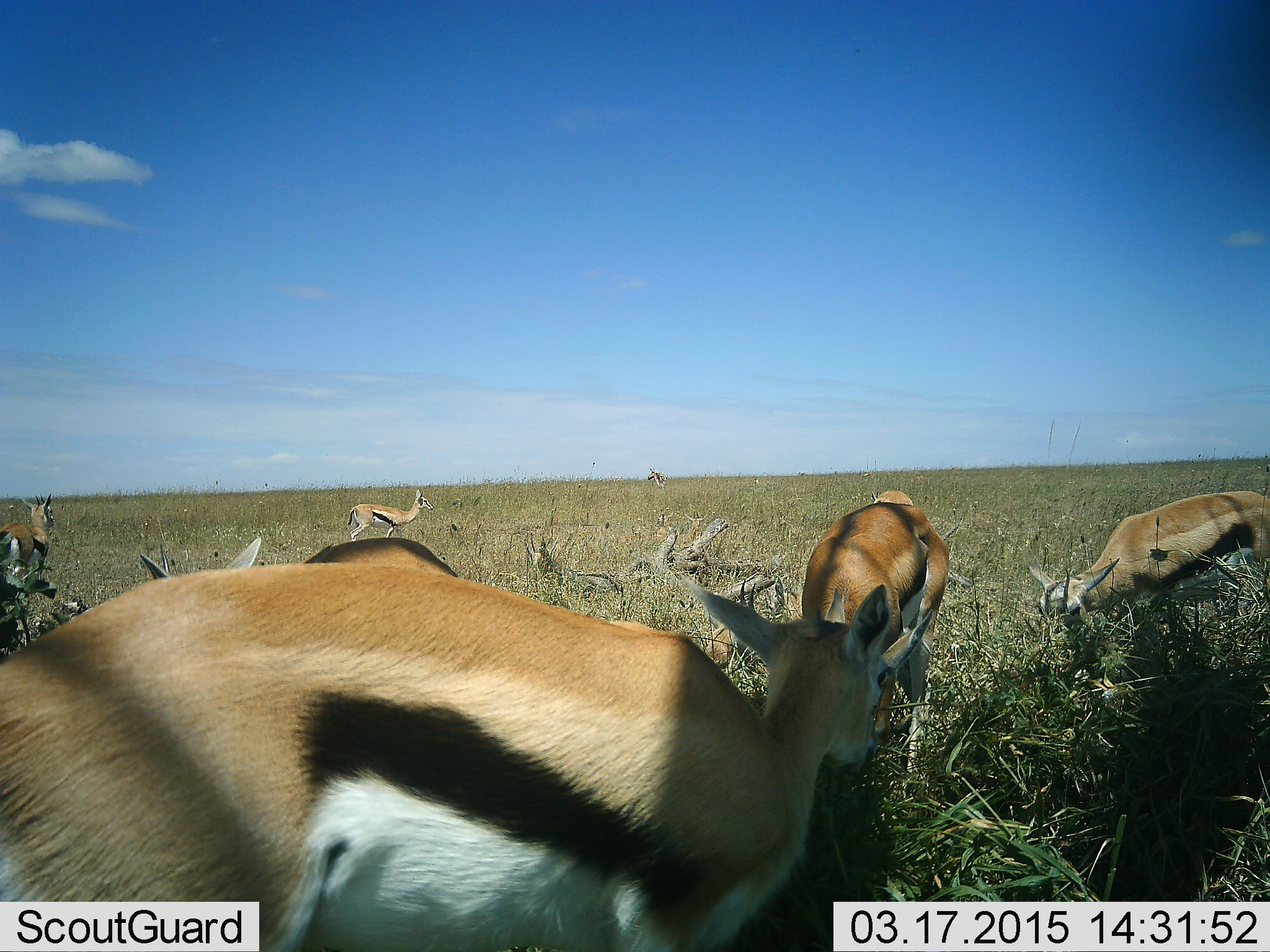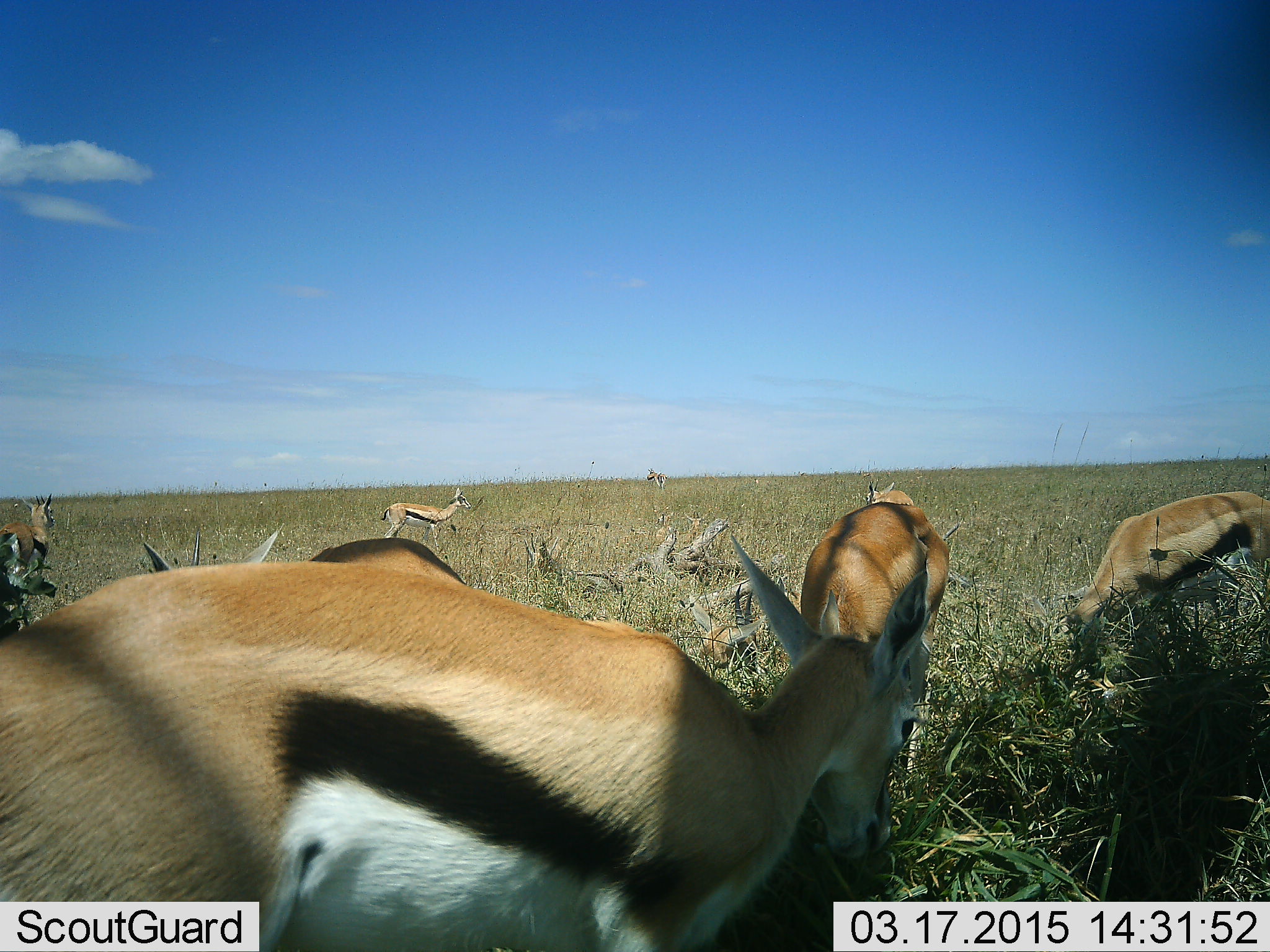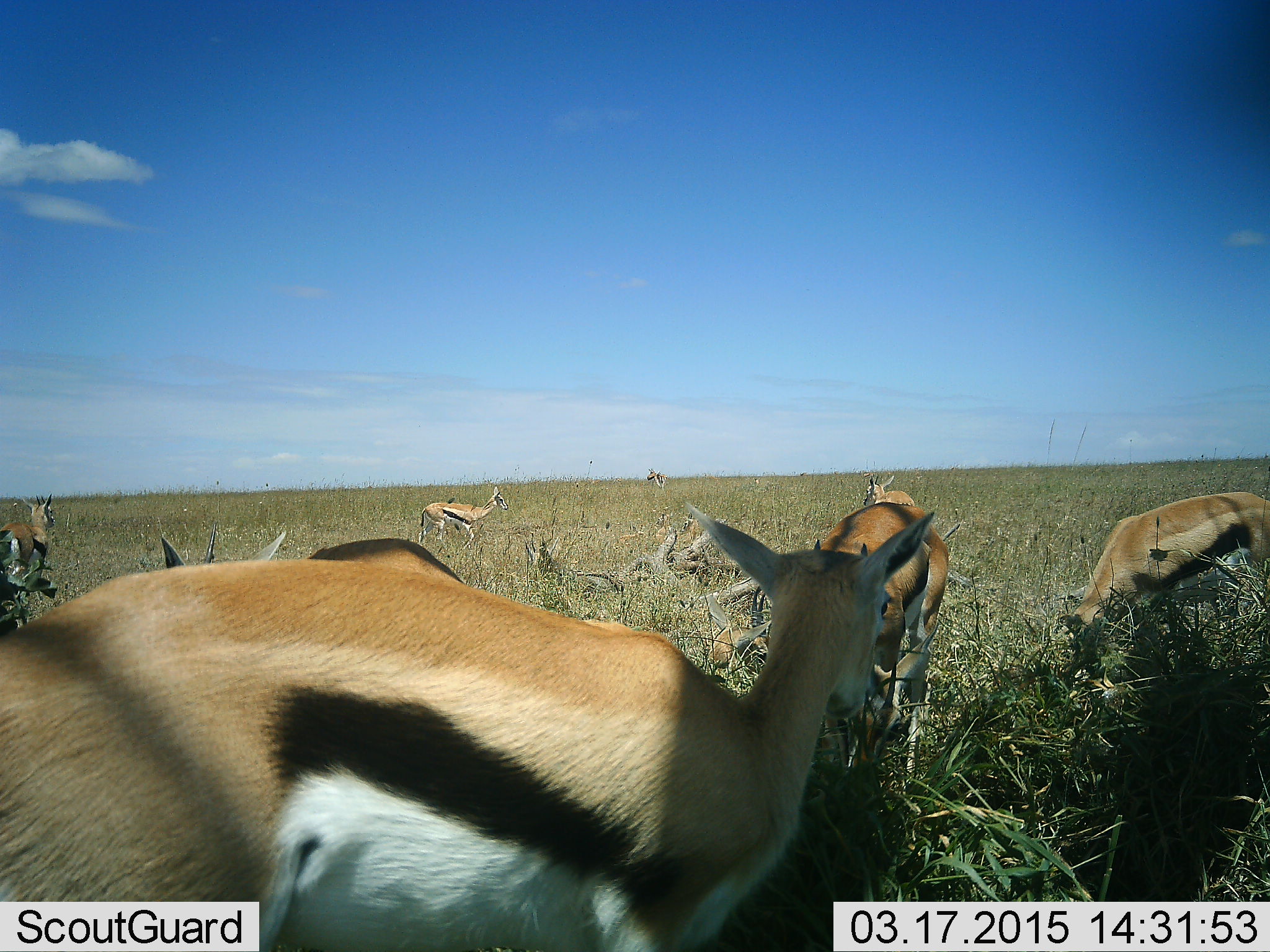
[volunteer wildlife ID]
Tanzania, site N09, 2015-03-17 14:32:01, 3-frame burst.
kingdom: Animalia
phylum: Chordata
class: Mammalia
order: Artiodactyla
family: Bovidae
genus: Eudorcas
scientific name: Eudorcas thomsonii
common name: thomson's gazelle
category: gazellethomsons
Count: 6.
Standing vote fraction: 70%.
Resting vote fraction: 0%.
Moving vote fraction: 50%.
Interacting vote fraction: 0%.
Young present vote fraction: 10%.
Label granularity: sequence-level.